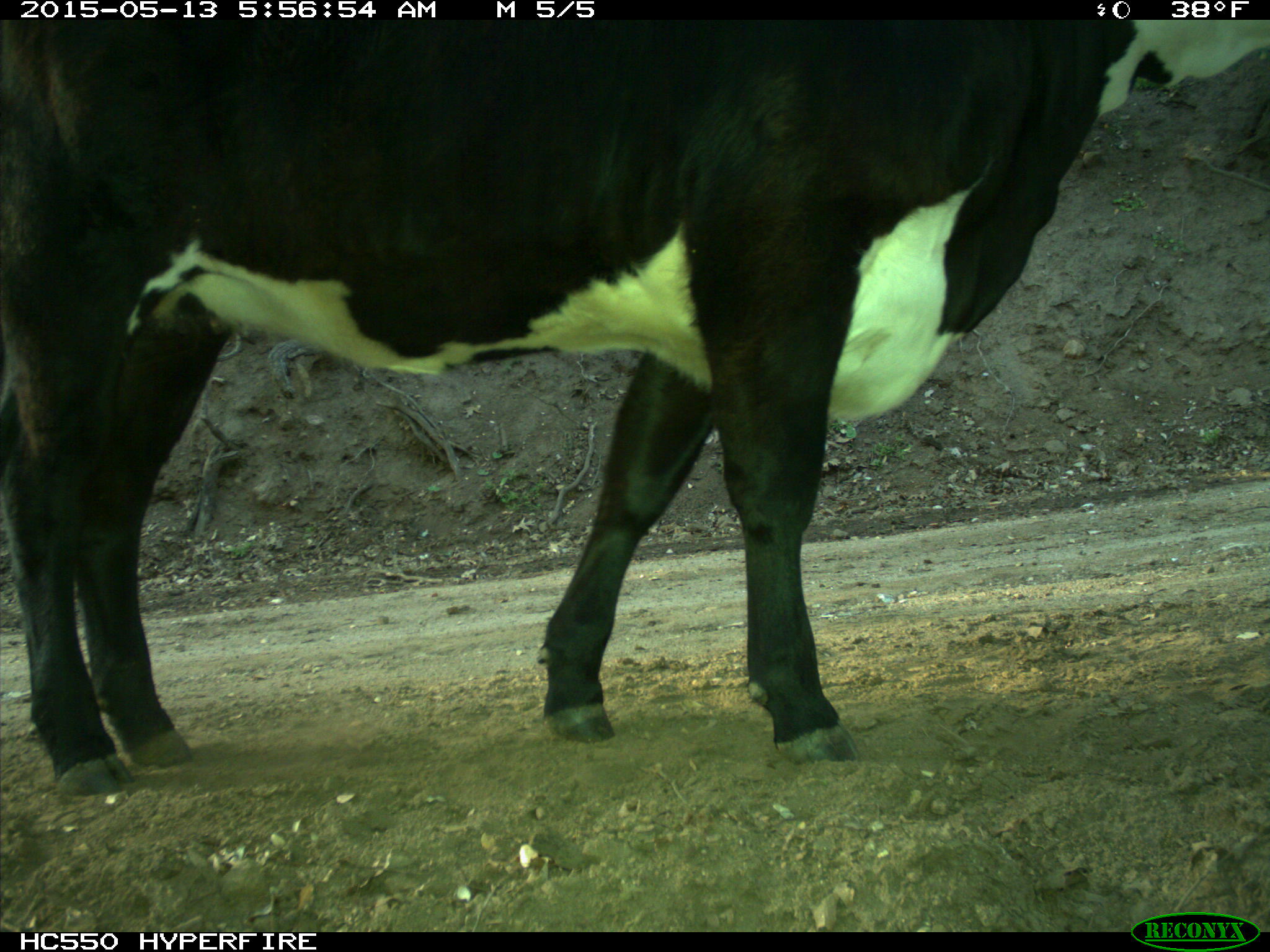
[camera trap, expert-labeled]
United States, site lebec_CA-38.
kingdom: Animalia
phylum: Chordata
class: Mammalia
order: Artiodactyla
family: Bovidae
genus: Bos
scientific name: Bos taurus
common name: domestic cow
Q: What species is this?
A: Bos taurus (domestic cow).